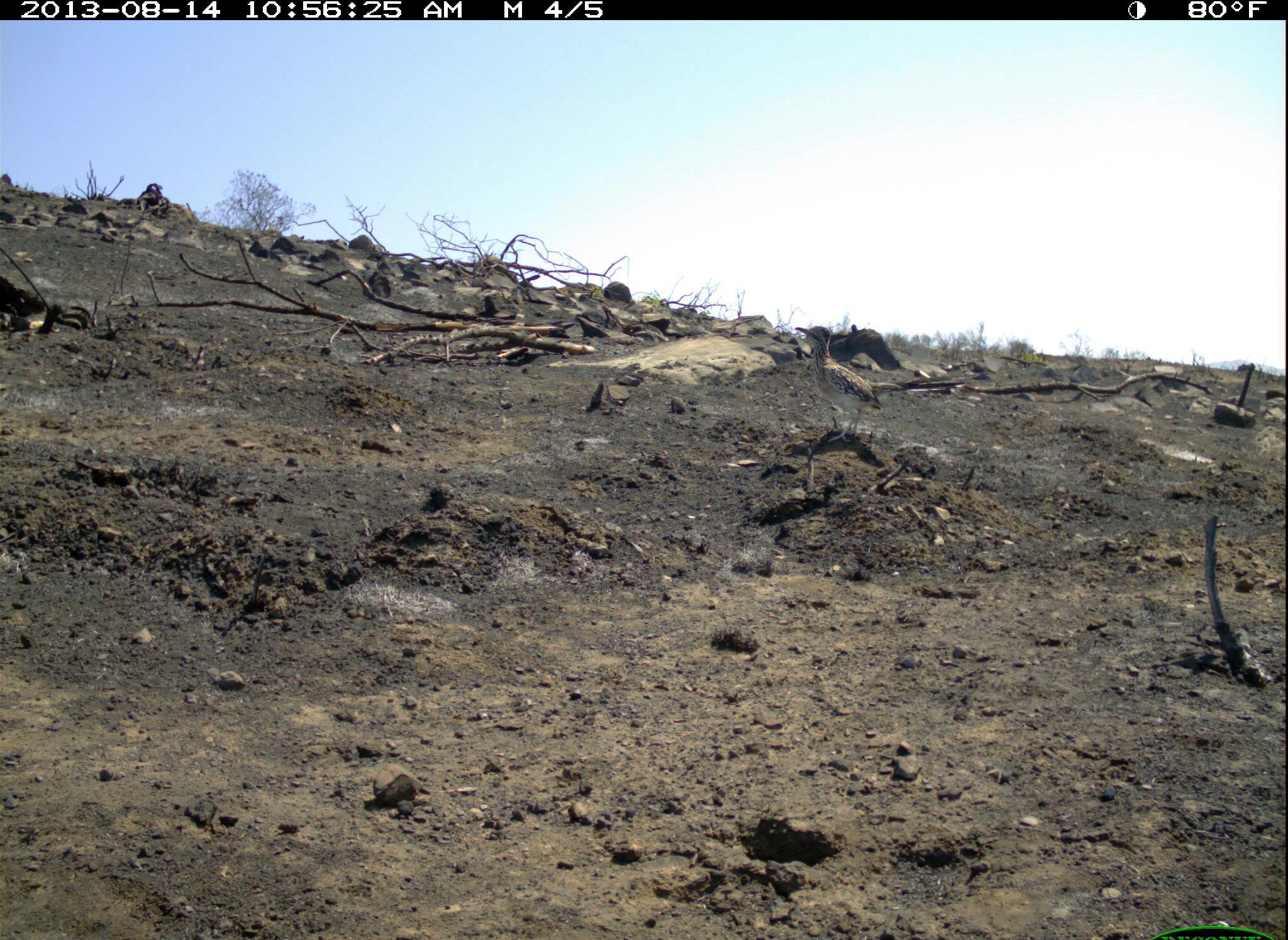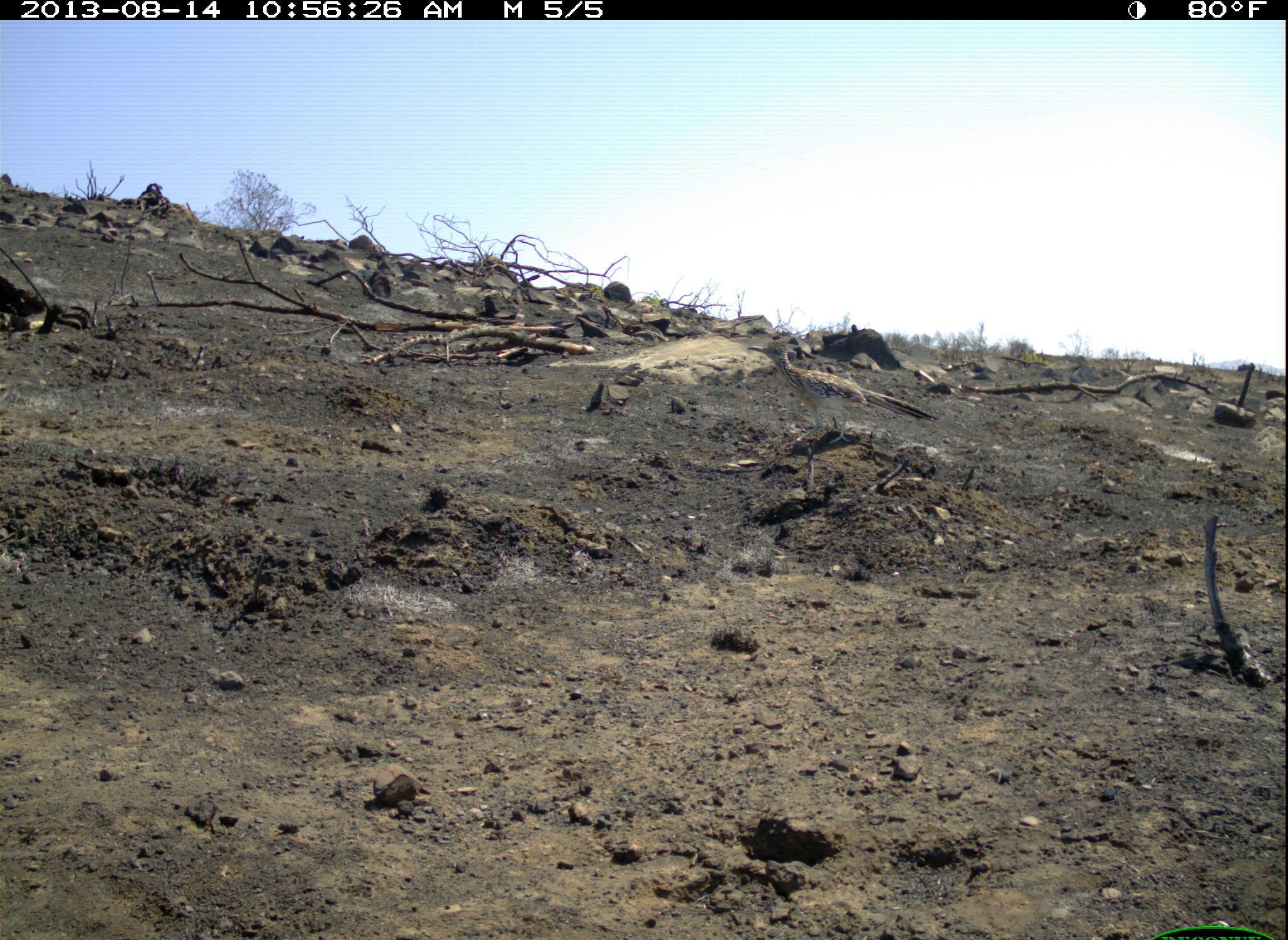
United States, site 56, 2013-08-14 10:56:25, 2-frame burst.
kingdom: Animalia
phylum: Chordata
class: Aves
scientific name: Aves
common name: bird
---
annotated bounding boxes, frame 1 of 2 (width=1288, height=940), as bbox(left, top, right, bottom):
bird: bbox(793, 325, 979, 444)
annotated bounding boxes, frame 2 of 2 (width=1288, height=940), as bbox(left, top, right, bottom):
bird: bbox(747, 339, 941, 446)